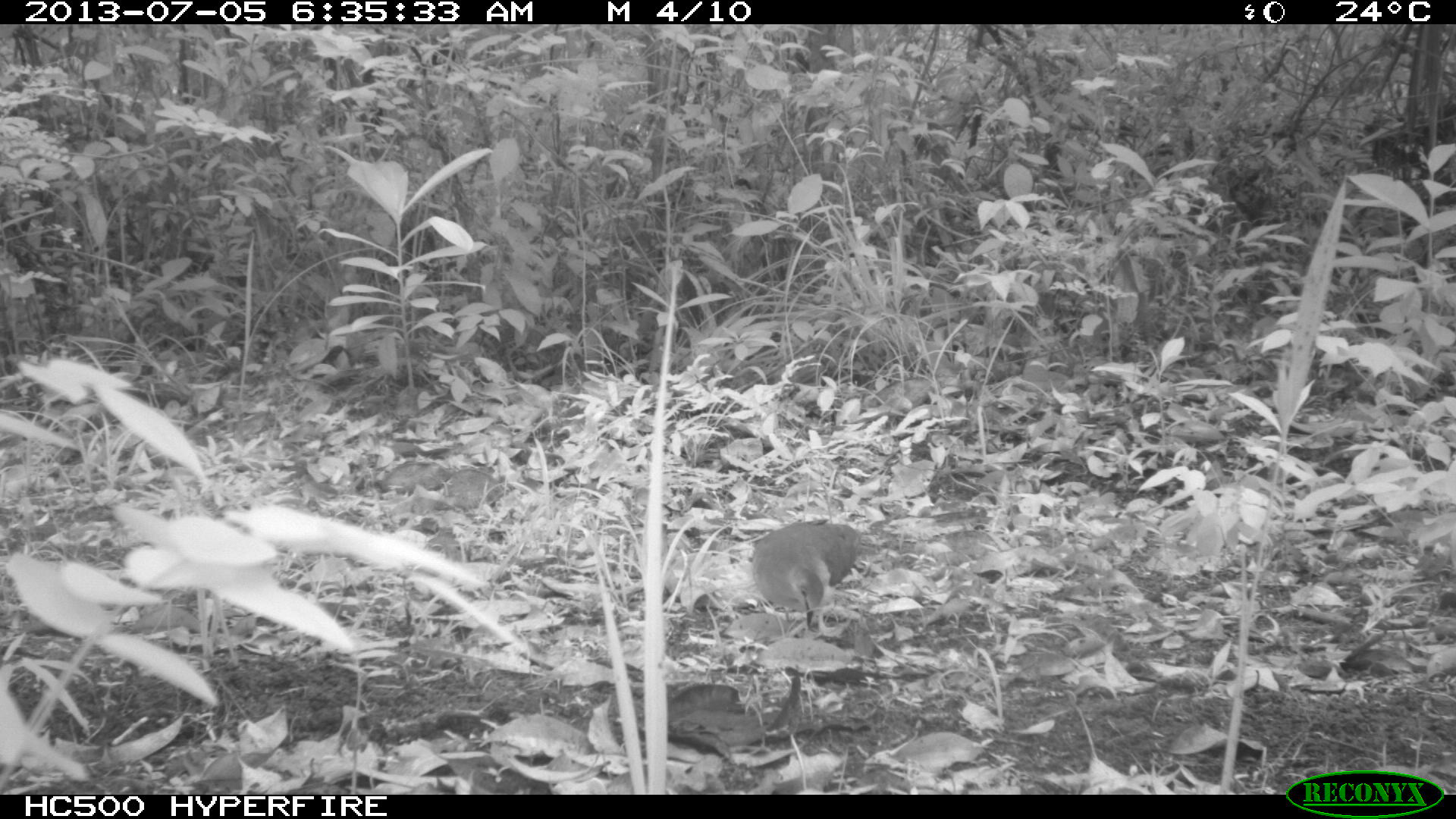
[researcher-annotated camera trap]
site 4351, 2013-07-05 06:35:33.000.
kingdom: Animalia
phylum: Chordata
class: Aves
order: Columbiformes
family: Columbidae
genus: Leptotila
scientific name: Leptotila plumbeiceps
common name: gray-headed dove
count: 1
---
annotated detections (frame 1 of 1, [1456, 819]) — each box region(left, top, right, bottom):
leptotila plumbeiceps: region(751, 517, 862, 629)